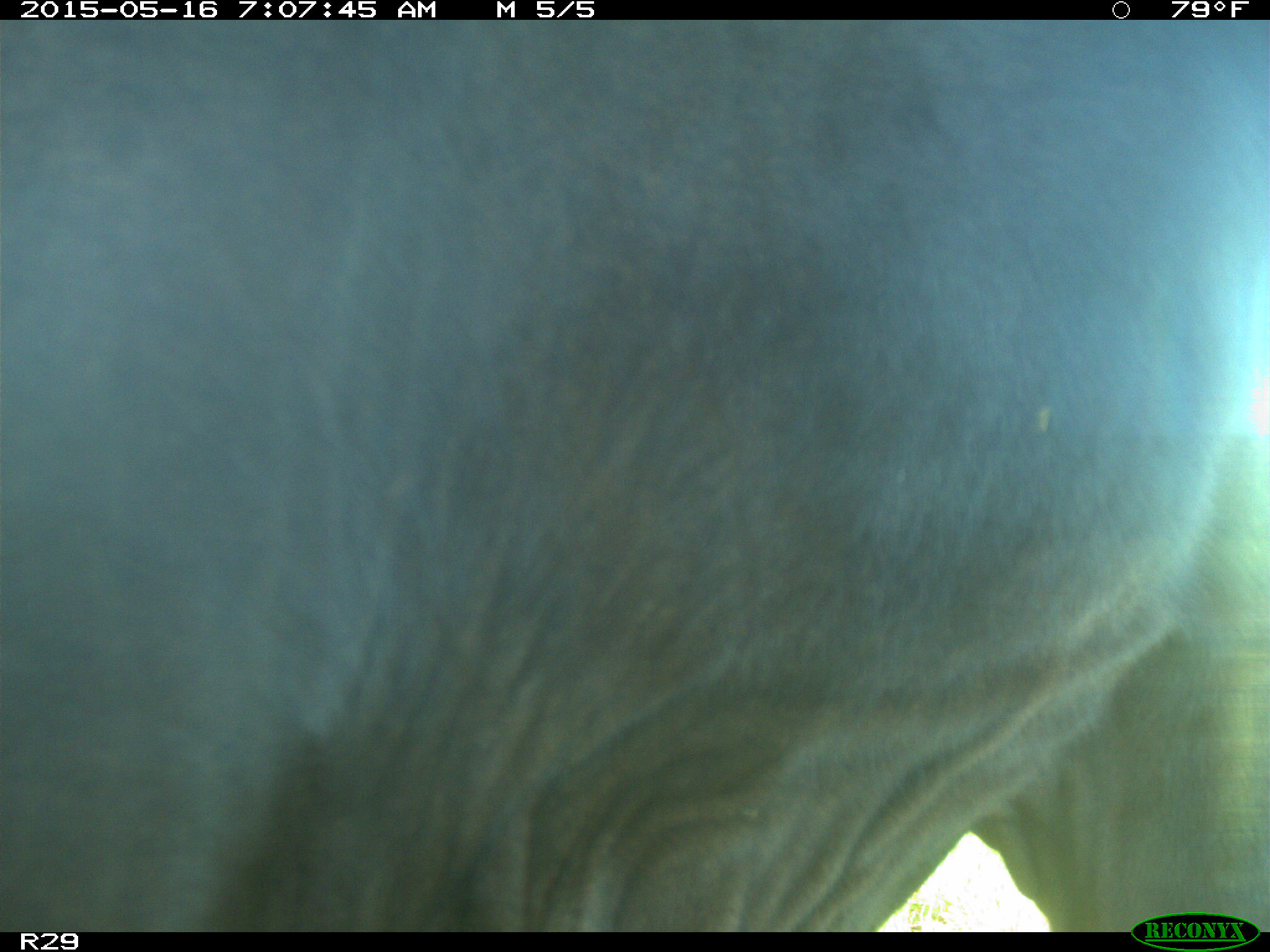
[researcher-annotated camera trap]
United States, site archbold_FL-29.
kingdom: Animalia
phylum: Chordata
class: Mammalia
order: Artiodactyla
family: Bovidae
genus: Bos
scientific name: Bos taurus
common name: domestic cow